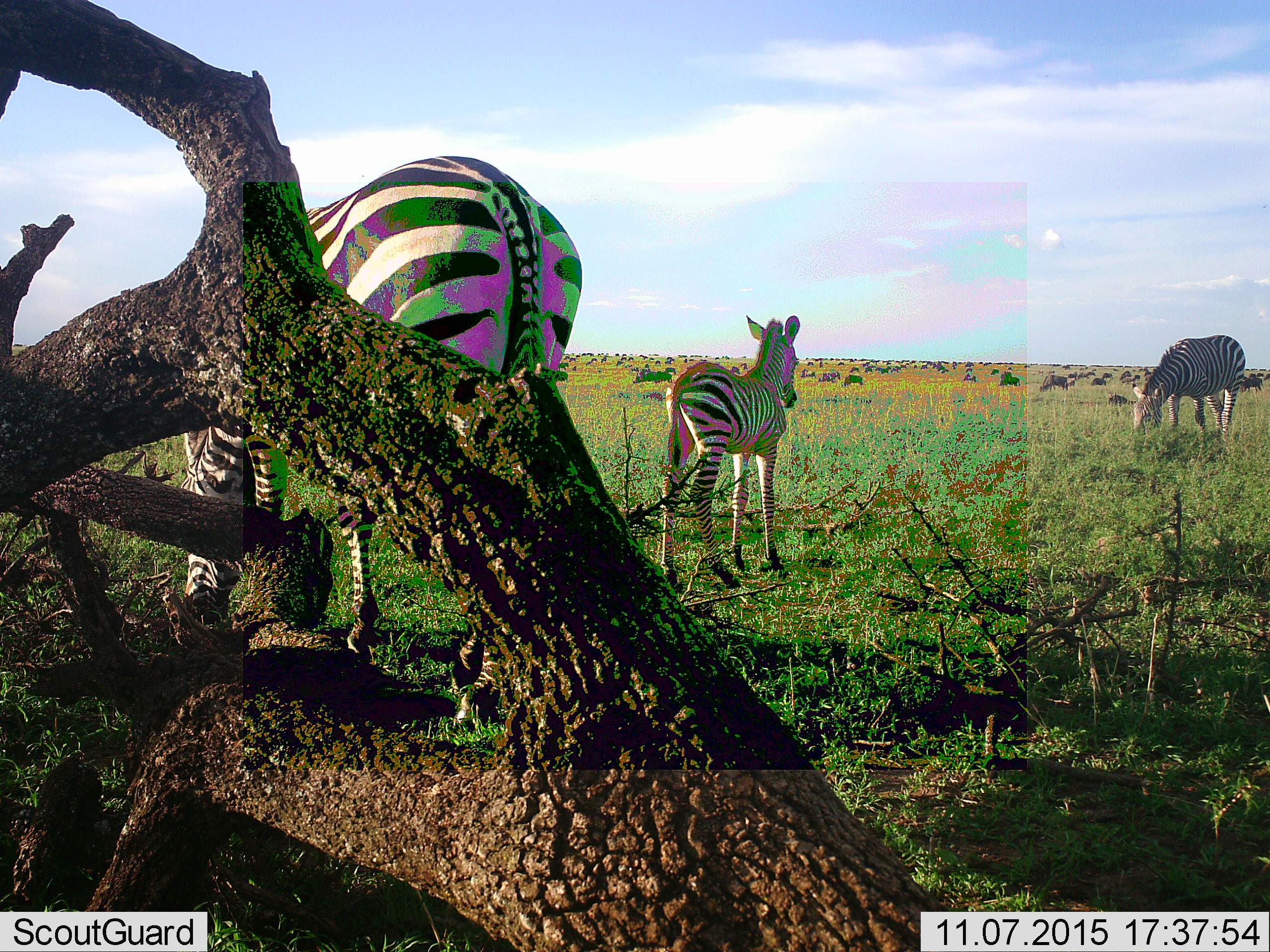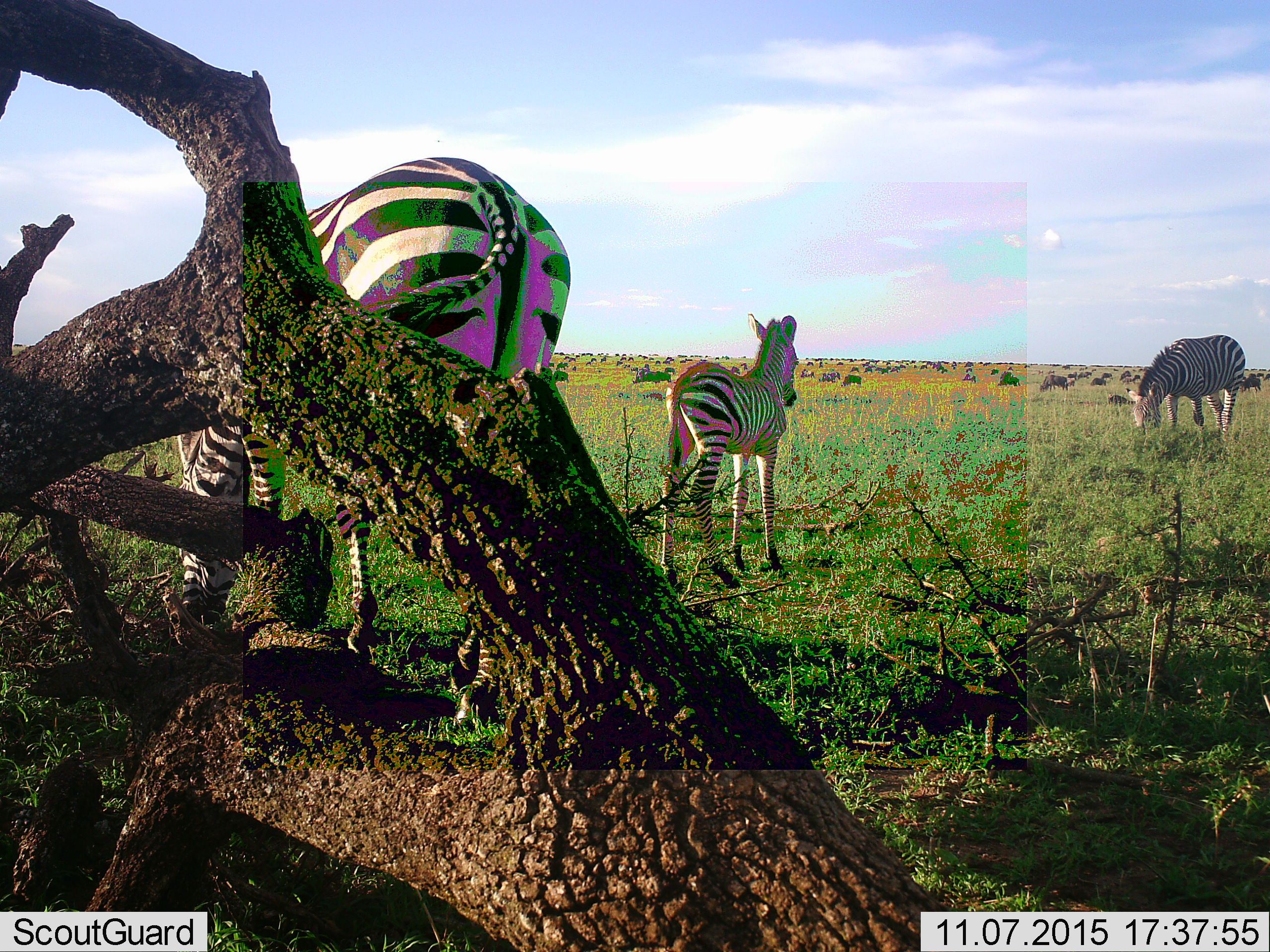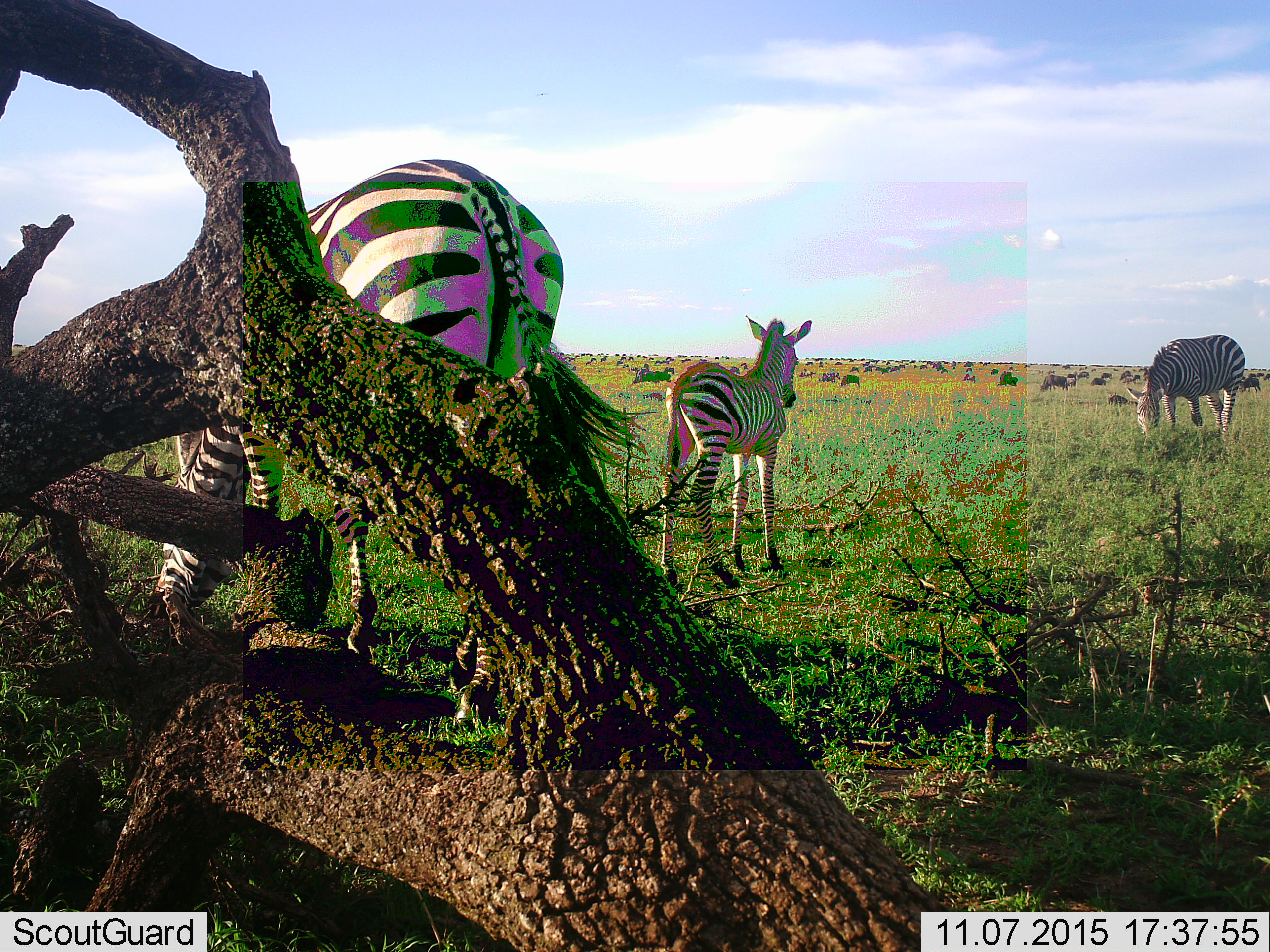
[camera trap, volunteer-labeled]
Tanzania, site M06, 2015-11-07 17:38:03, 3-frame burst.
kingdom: Animalia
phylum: Chordata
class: Mammalia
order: Artiodactyla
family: Bovidae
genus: Connochaetes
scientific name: Connochaetes taurinus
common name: blue wildebeest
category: wildebeest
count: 51+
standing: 60%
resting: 0%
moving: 40%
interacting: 0%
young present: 0%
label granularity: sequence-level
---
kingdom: Animalia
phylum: Chordata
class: Mammalia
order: Perissodactyla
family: Equidae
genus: Equus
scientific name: Equus quagga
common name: plains zebra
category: zebra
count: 3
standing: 78%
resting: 0%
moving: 0%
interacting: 0%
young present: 56%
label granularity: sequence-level